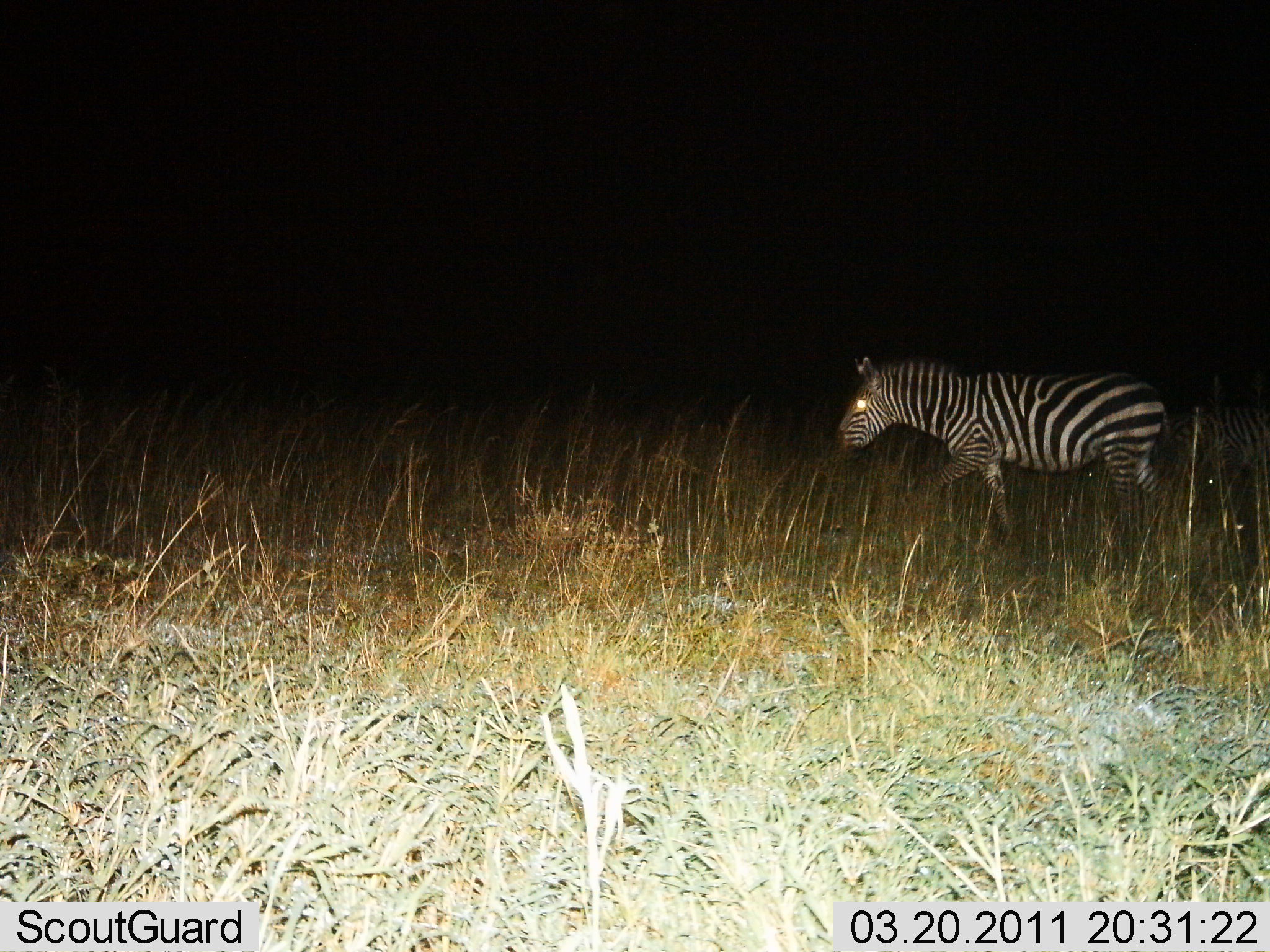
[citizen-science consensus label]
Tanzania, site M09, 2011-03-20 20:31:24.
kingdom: Animalia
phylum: Chordata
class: Mammalia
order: Perissodactyla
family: Equidae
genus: Equus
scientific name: Equus quagga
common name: plains zebra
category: zebra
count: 1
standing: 25%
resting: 0%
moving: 75%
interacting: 0%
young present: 0%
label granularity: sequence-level